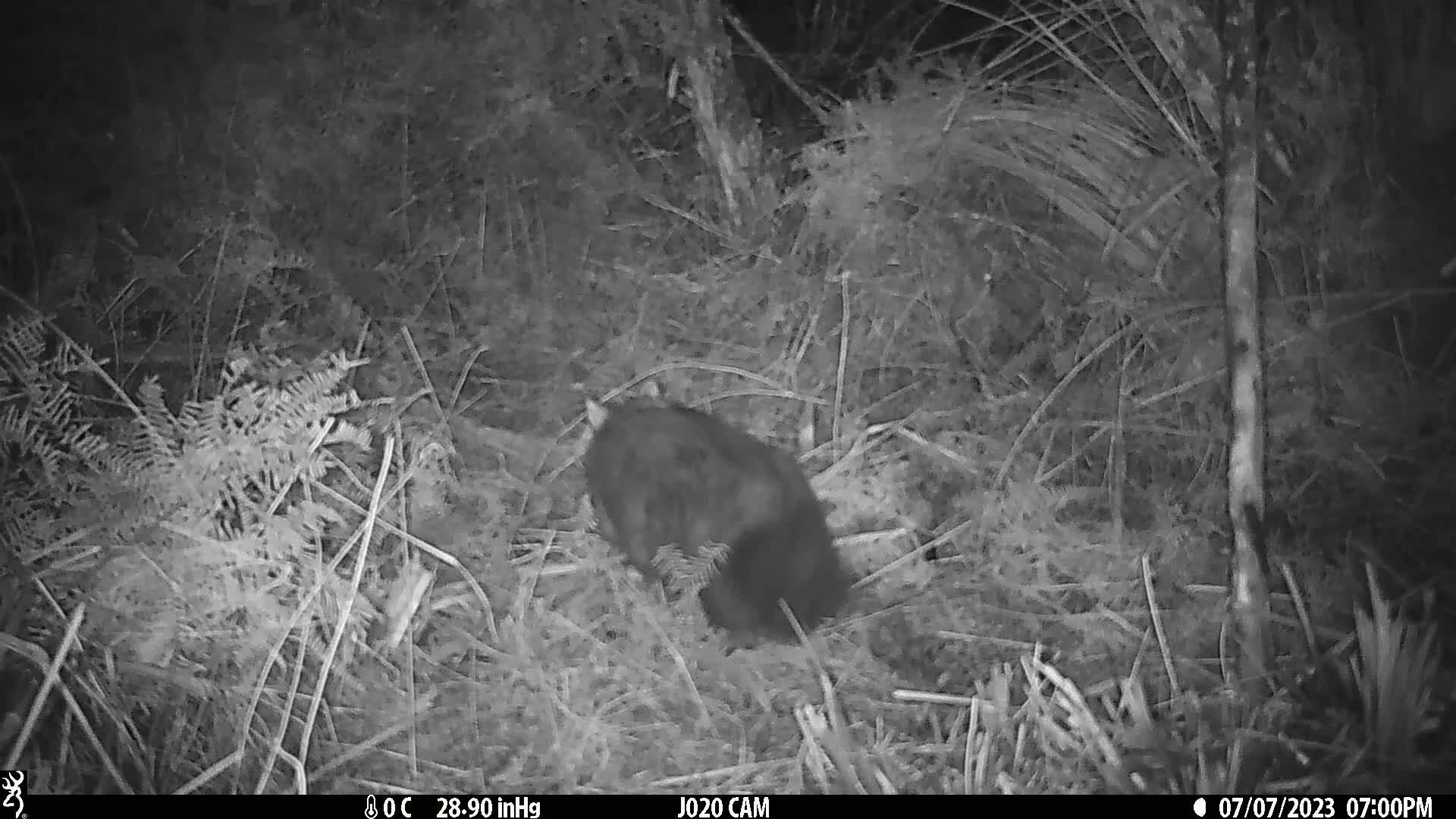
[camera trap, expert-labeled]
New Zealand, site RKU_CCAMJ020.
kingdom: Animalia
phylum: Chordata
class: Mammalia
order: Diprotodontia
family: Phalangeridae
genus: Trichosurus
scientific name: Trichosurus vulpecula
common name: common brushtail possum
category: possum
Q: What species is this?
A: Possum (common brushtail possum) (Trichosurus vulpecula).